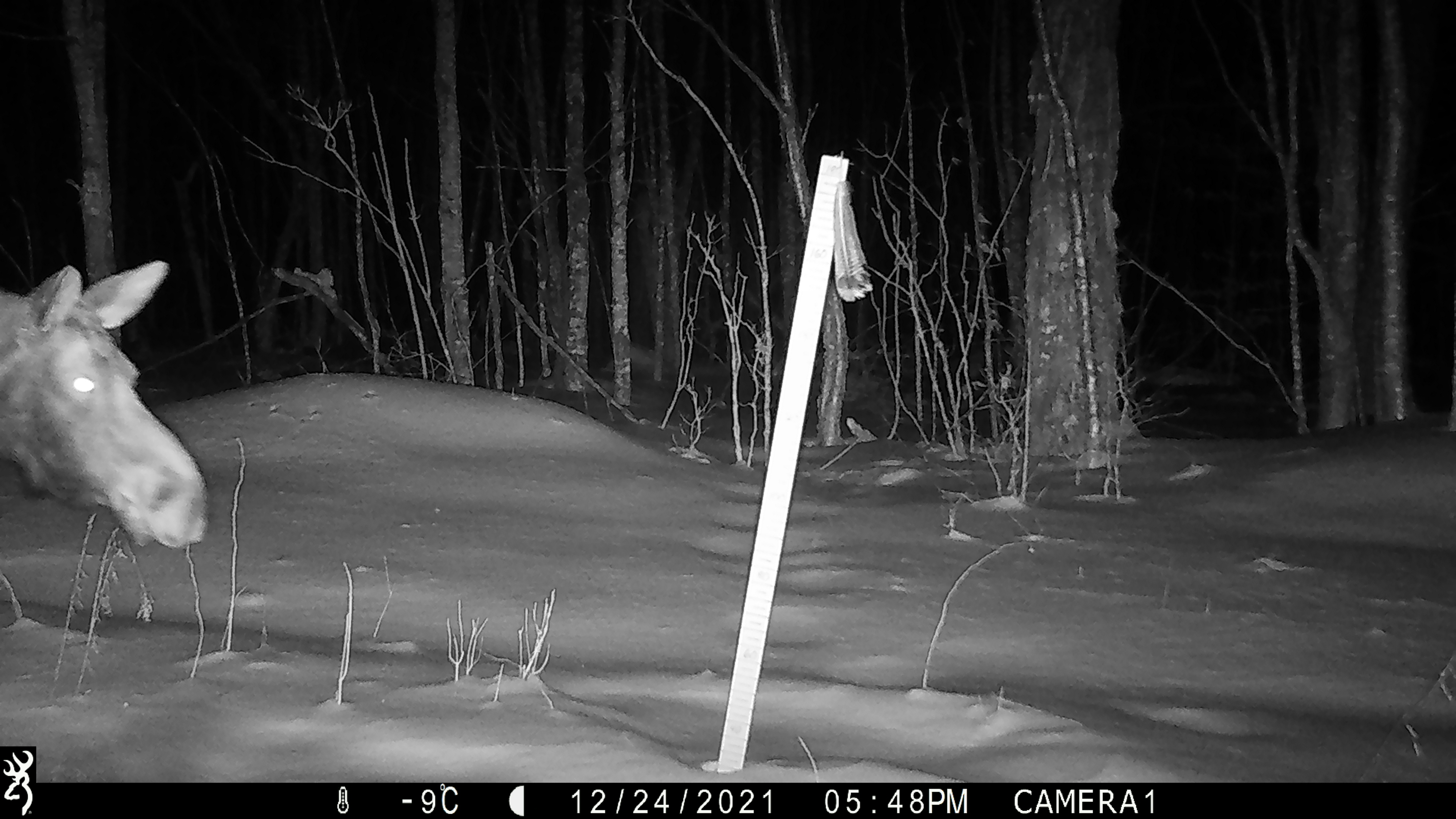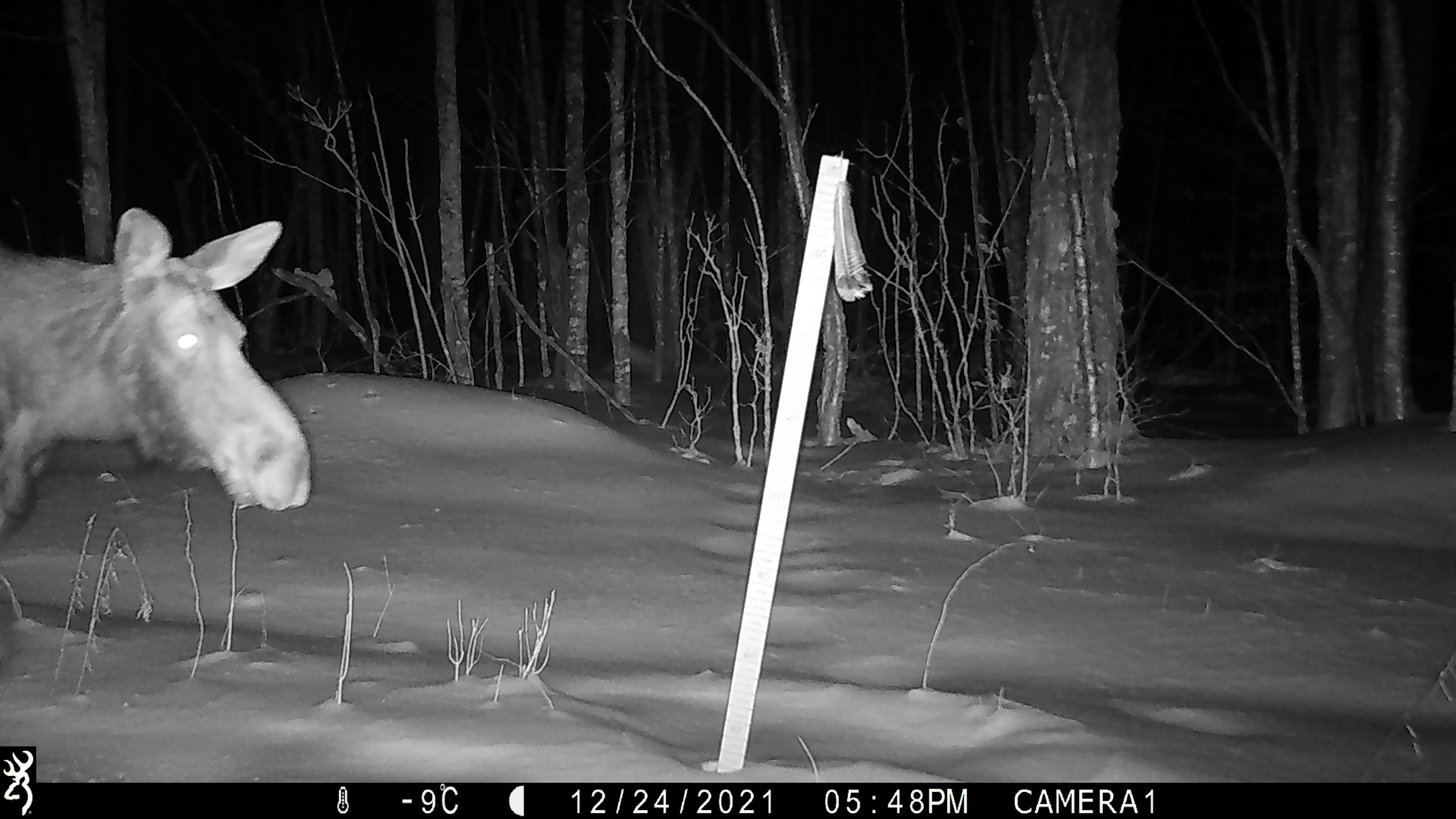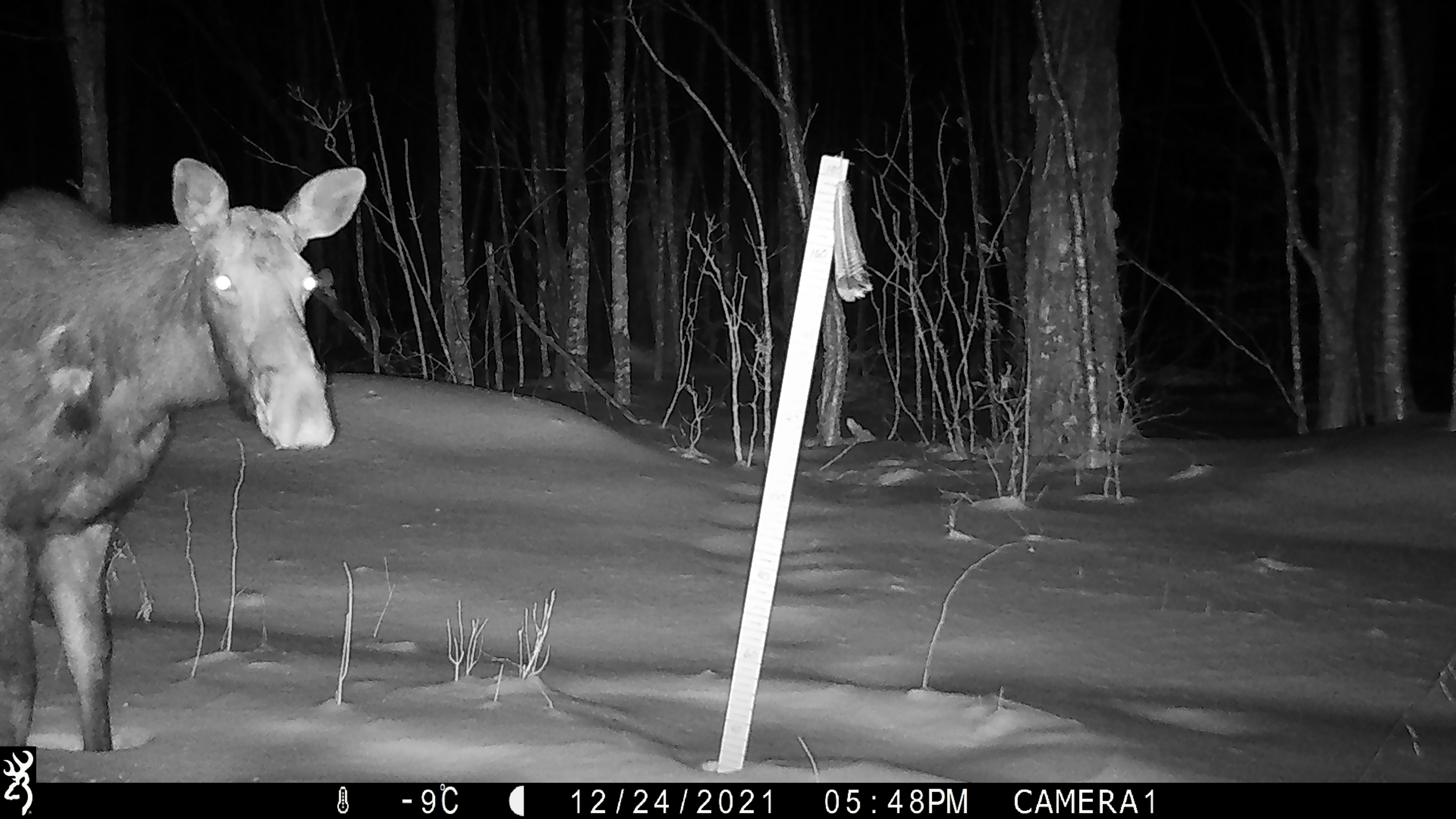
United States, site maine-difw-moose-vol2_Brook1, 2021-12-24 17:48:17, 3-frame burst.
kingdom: Animalia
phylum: Chordata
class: Mammalia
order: Artiodactyla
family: Cervidae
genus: Alces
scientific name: Alces alces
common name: moose